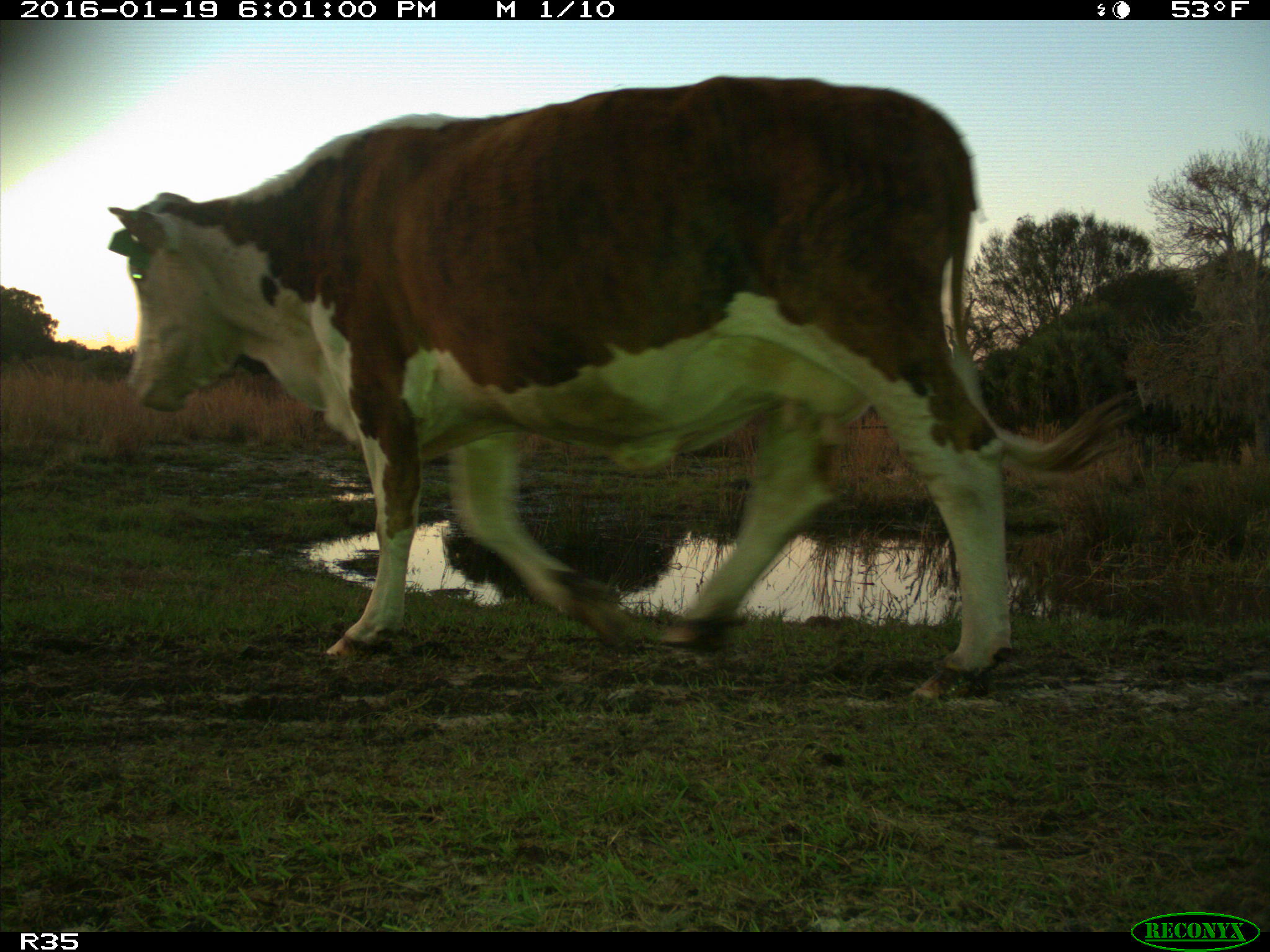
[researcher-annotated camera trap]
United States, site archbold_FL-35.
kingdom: Animalia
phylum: Chordata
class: Mammalia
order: Artiodactyla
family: Bovidae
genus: Bos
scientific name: Bos taurus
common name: domestic cow